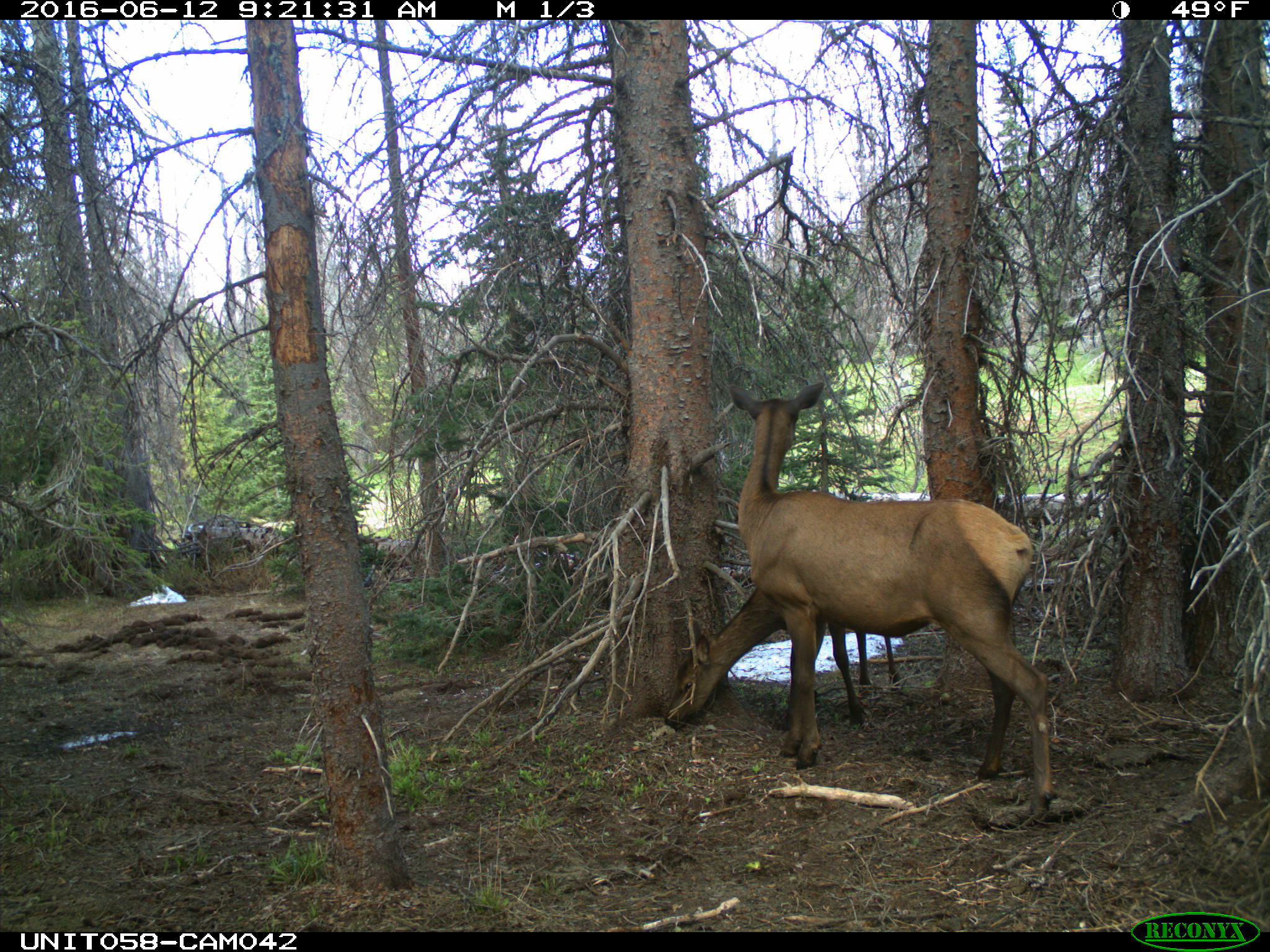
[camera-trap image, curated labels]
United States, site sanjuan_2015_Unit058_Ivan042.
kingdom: Animalia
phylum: Chordata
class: Mammalia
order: Artiodactyla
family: Cervidae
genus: Cervus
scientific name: Cervus elaphus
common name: red deer